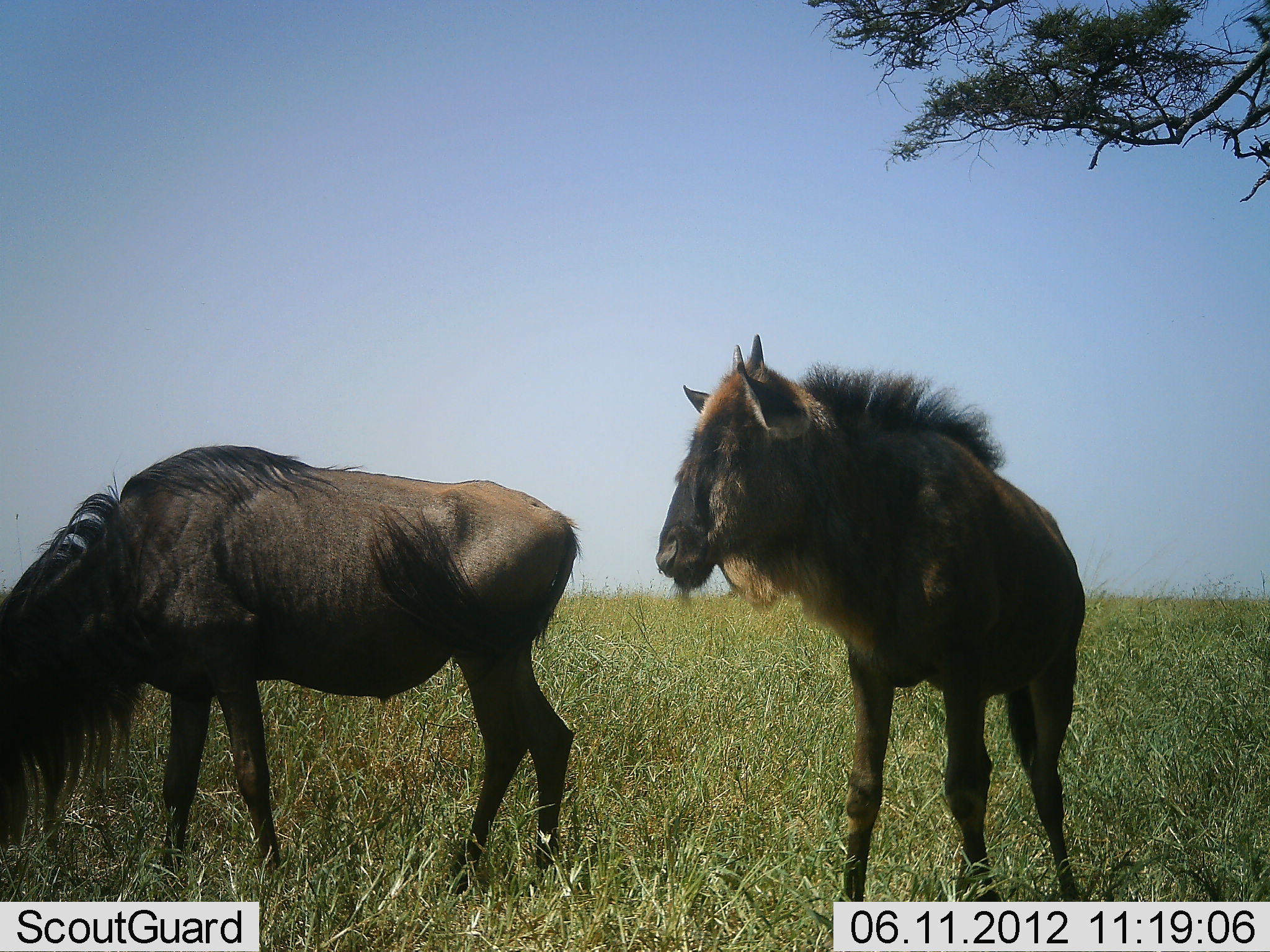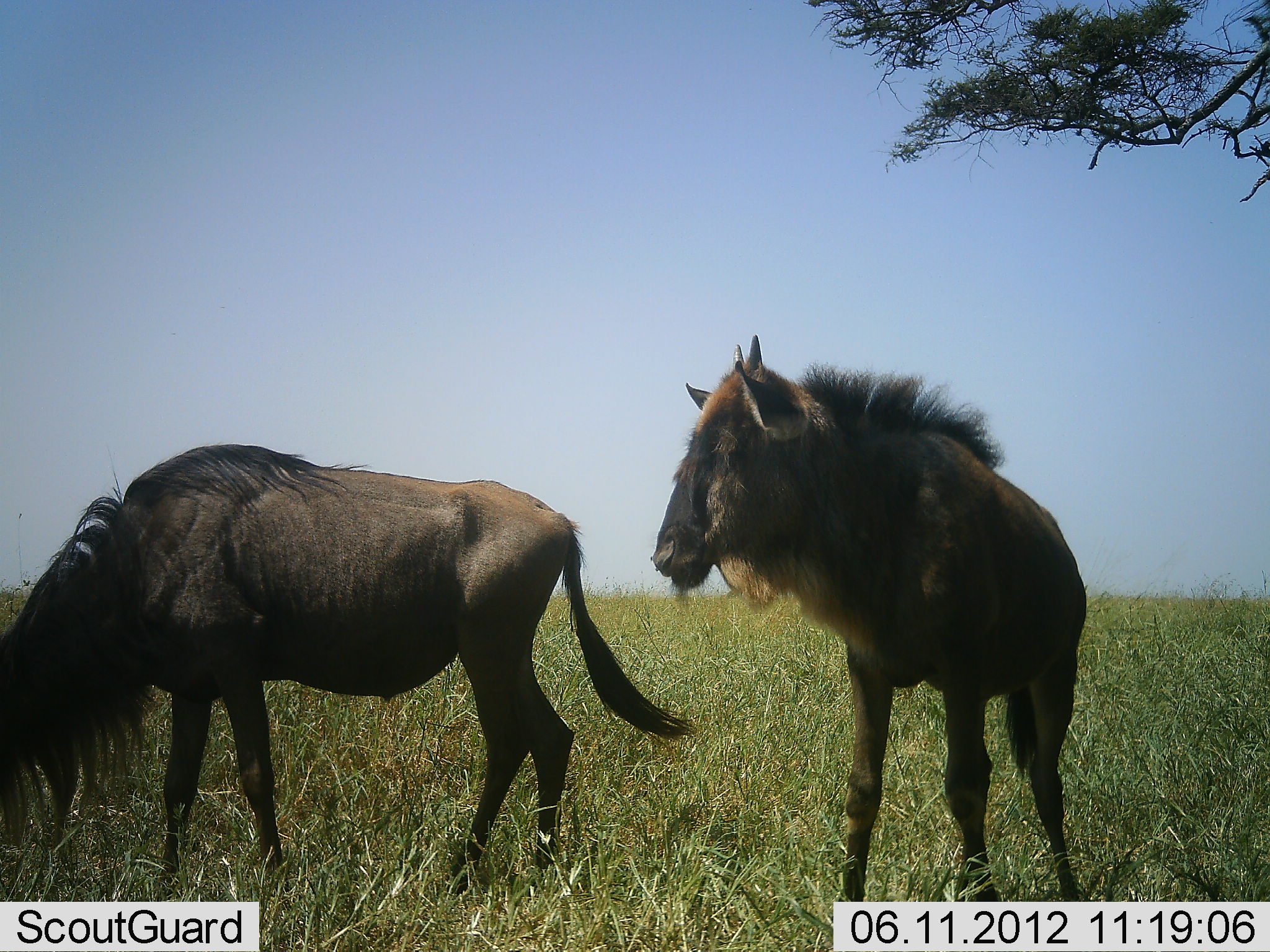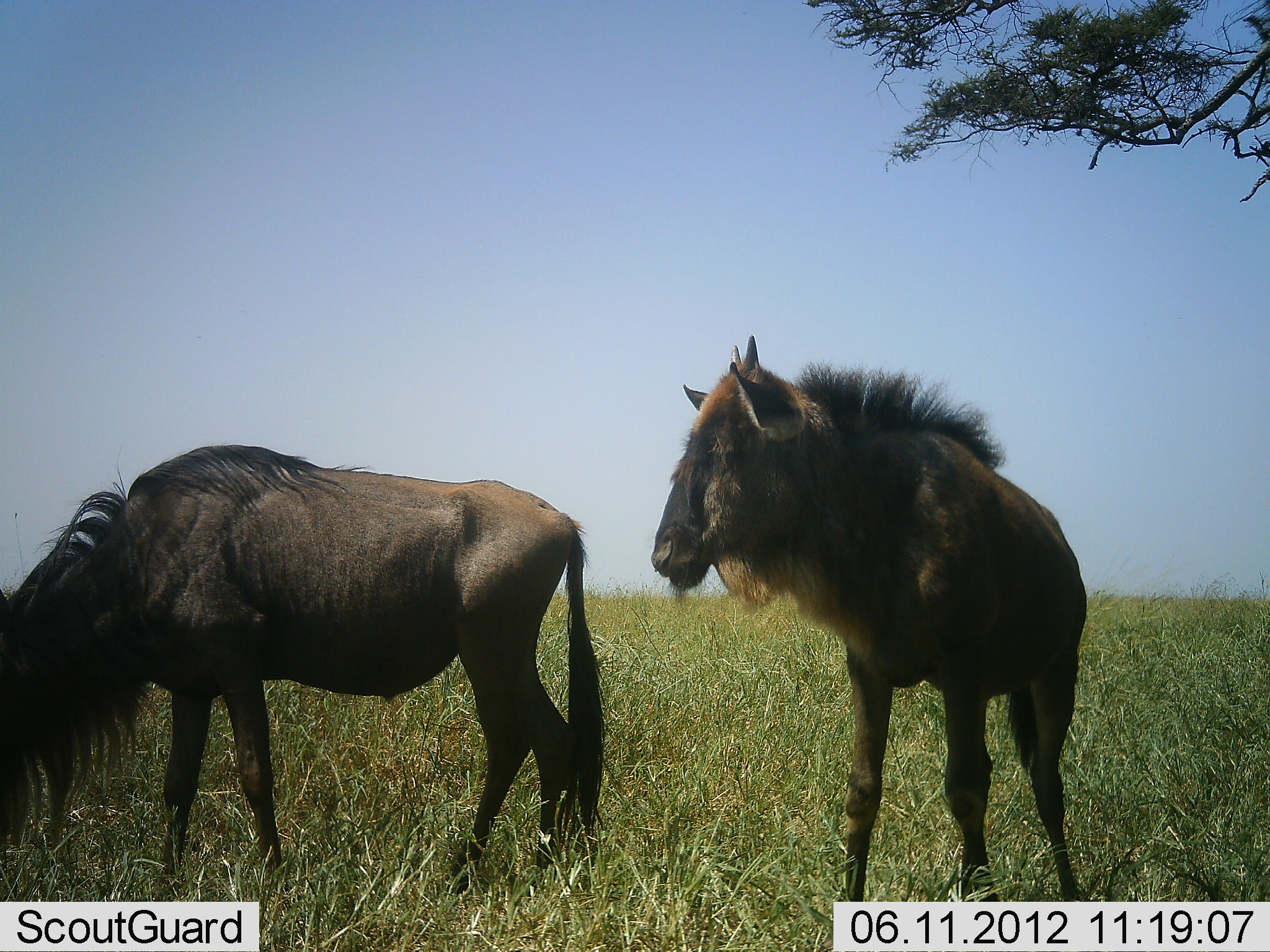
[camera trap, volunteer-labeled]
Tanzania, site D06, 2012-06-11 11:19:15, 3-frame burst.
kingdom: Animalia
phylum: Chordata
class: Mammalia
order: Artiodactyla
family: Bovidae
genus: Connochaetes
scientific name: Connochaetes taurinus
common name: blue wildebeest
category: wildebeest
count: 2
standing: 100%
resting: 0%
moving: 0%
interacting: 0%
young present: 20%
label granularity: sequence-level